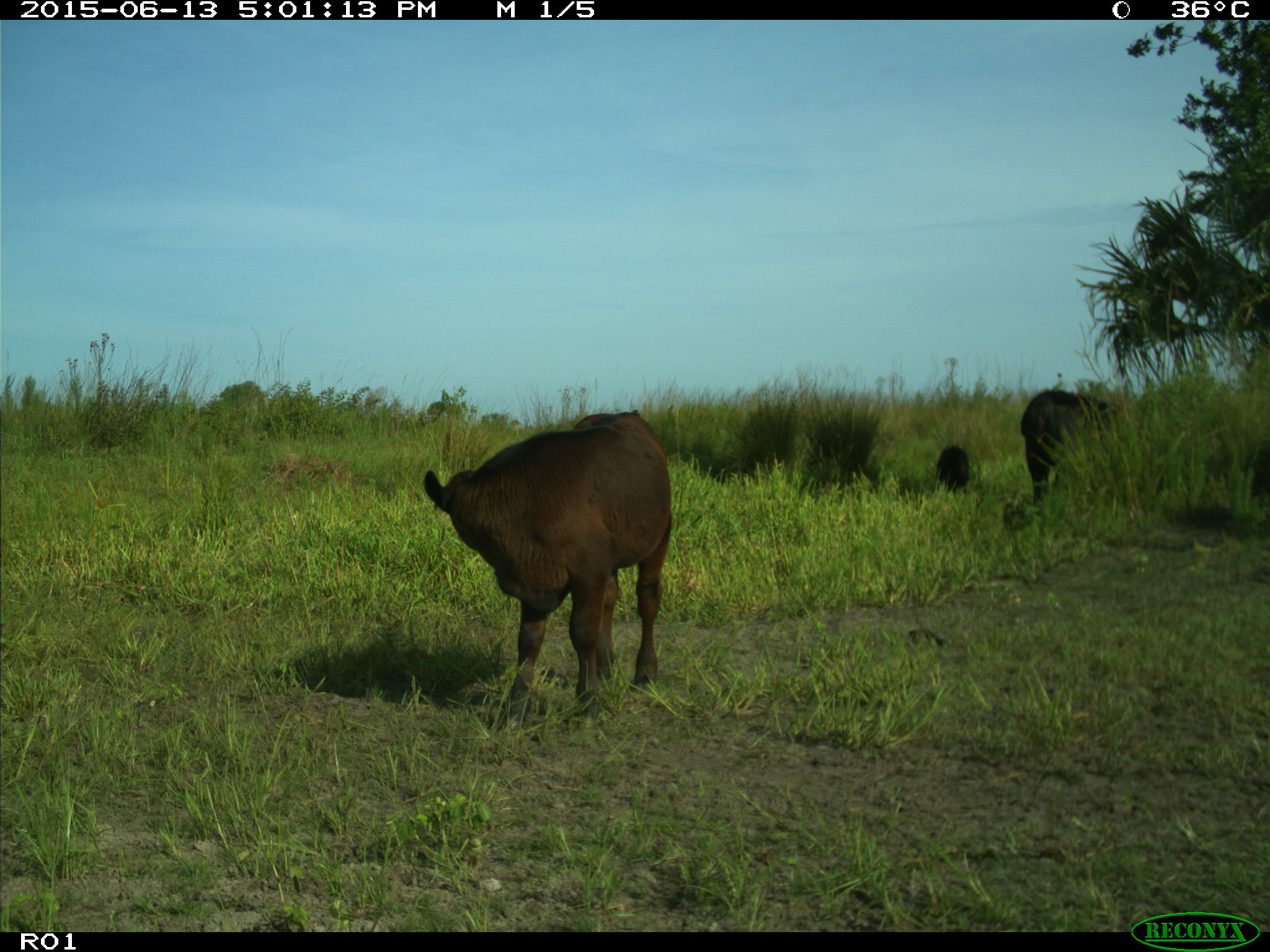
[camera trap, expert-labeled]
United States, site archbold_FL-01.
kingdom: Animalia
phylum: Chordata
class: Mammalia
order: Artiodactyla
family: Bovidae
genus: Bos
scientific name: Bos taurus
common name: domestic cow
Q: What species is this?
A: Bos taurus (domestic cow).